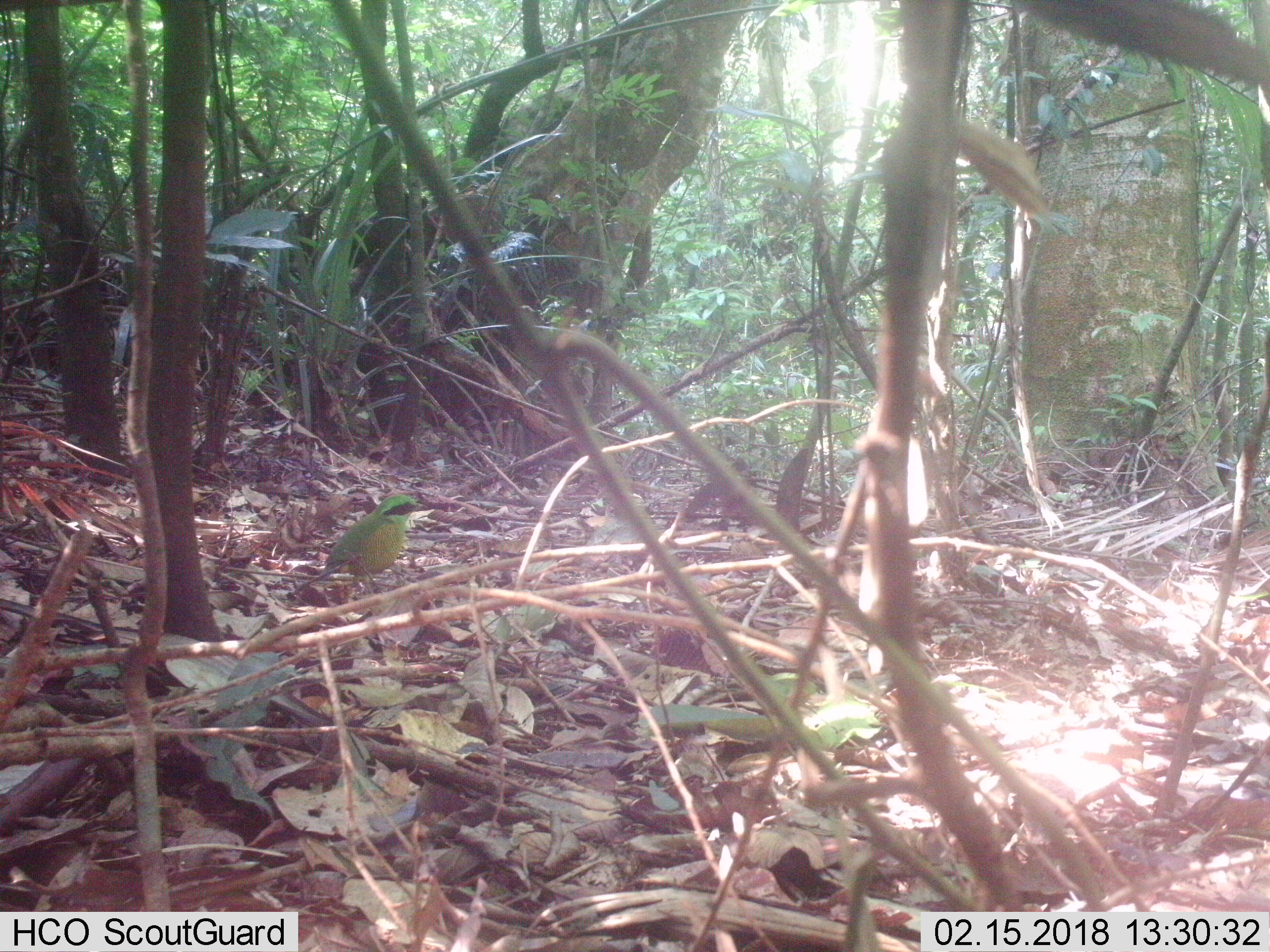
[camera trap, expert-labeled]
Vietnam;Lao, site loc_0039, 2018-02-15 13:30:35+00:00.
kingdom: Animalia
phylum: Chordata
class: Aves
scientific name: Aves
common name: bird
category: unidentified bird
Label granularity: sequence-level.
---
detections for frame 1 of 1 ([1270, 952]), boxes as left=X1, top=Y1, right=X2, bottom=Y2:
unidentified bird: left=279, top=487, right=443, bottom=596